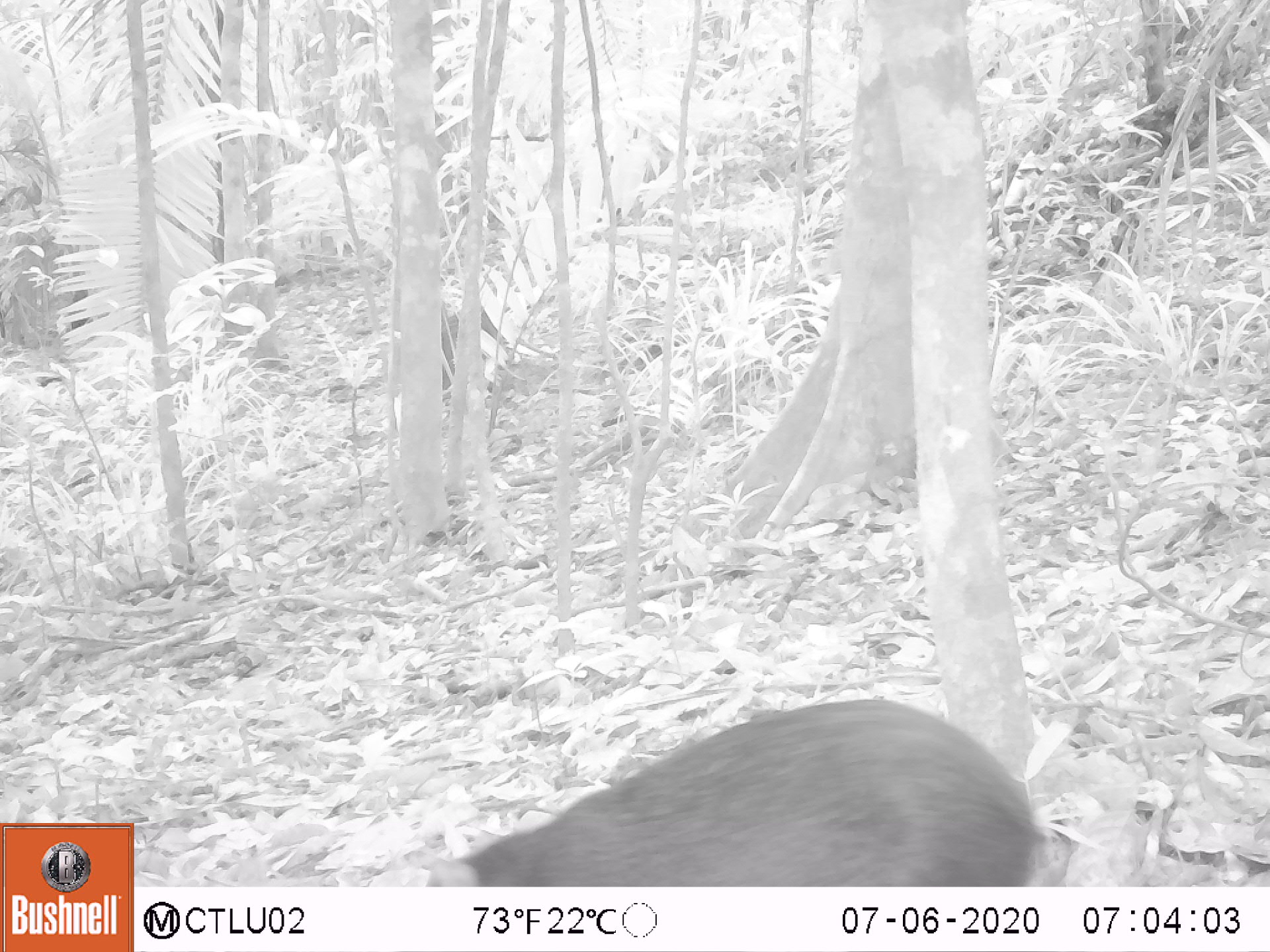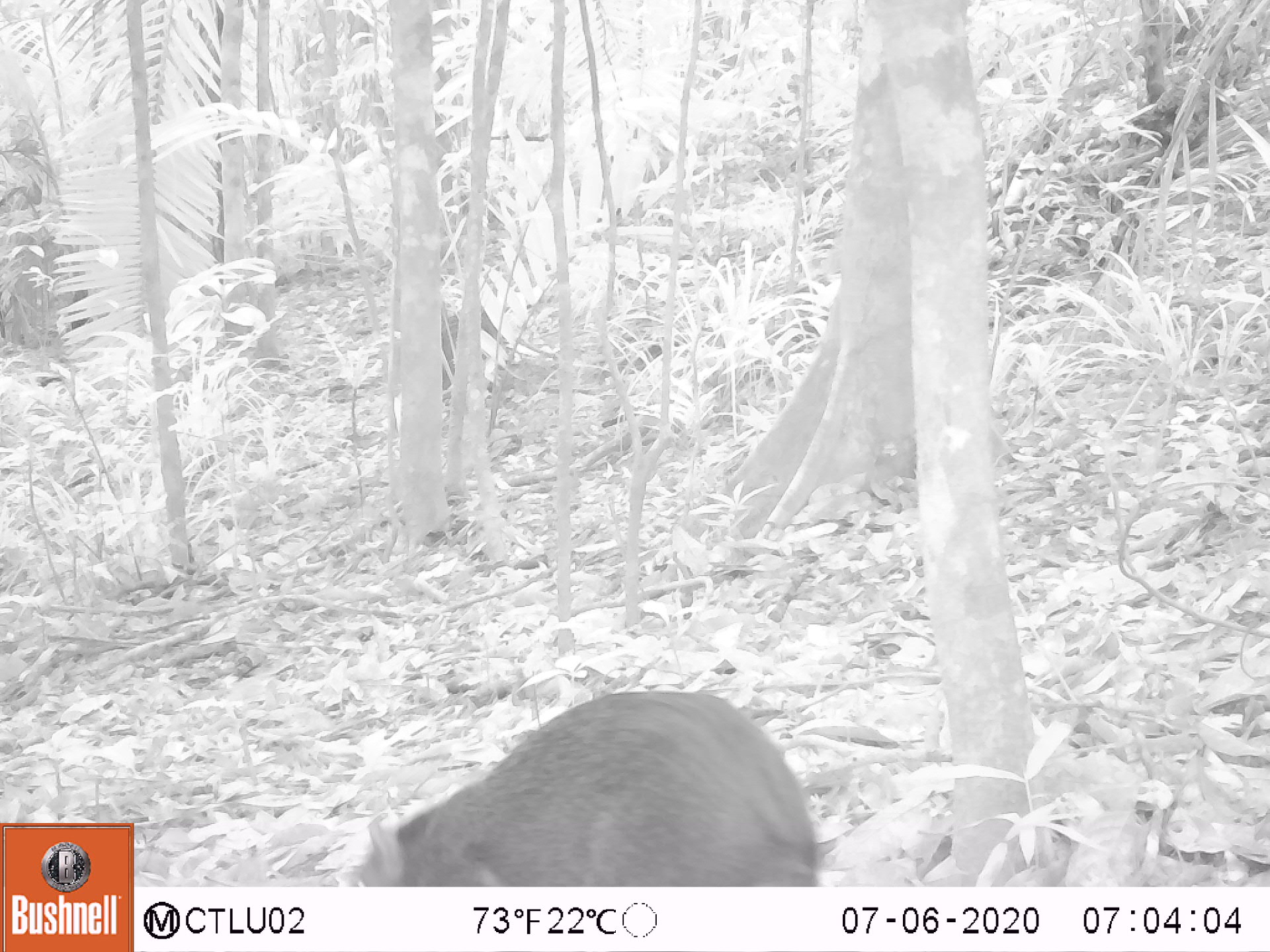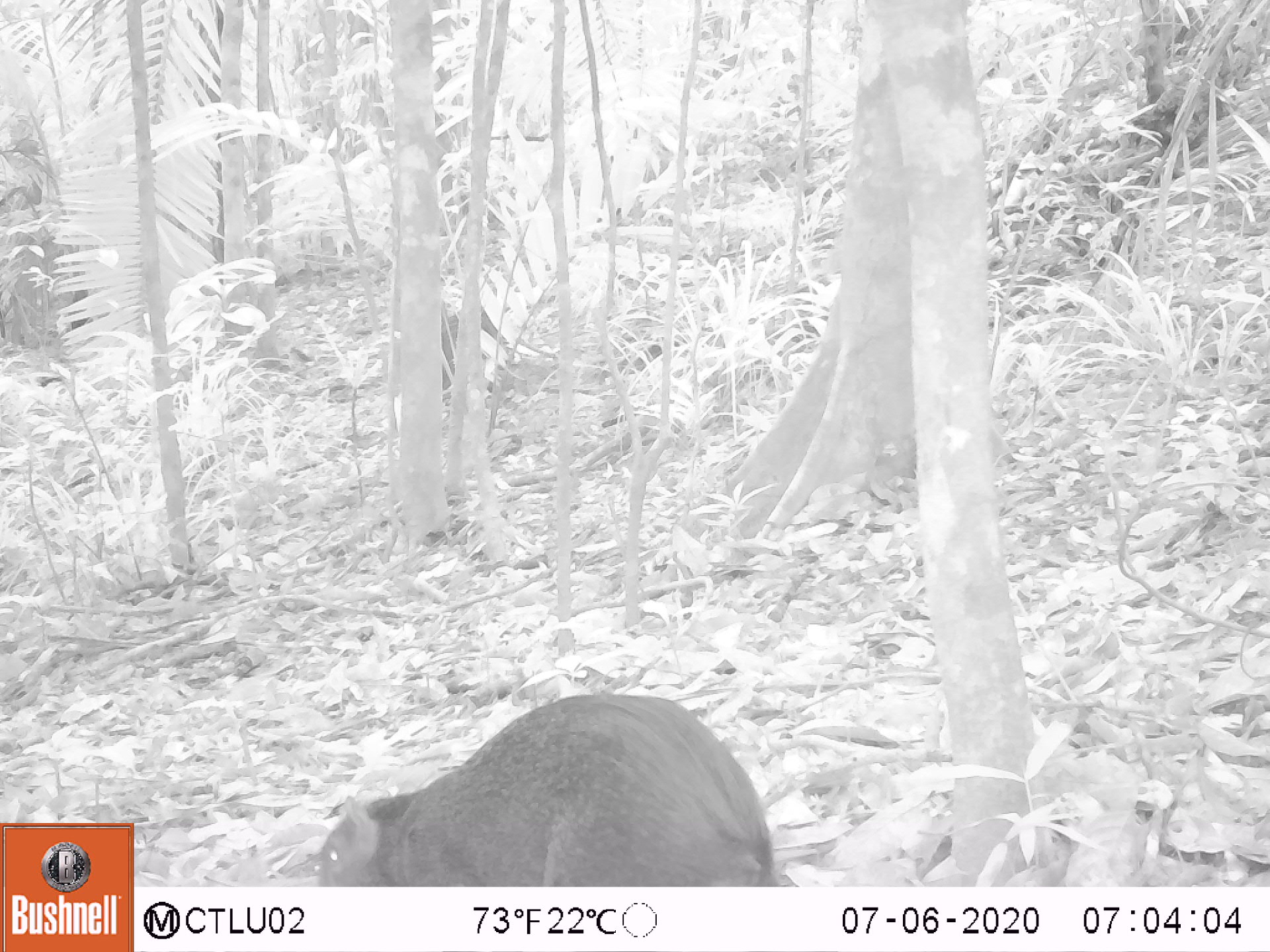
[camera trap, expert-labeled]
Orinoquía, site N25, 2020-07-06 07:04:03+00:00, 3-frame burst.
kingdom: Animalia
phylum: Chordata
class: Mammalia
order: Rodentia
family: Dasyproctidae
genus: Dasyprocta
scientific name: Dasyprocta fuliginosa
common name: black agouti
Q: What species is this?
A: Black agouti (Dasyprocta fuliginosa).